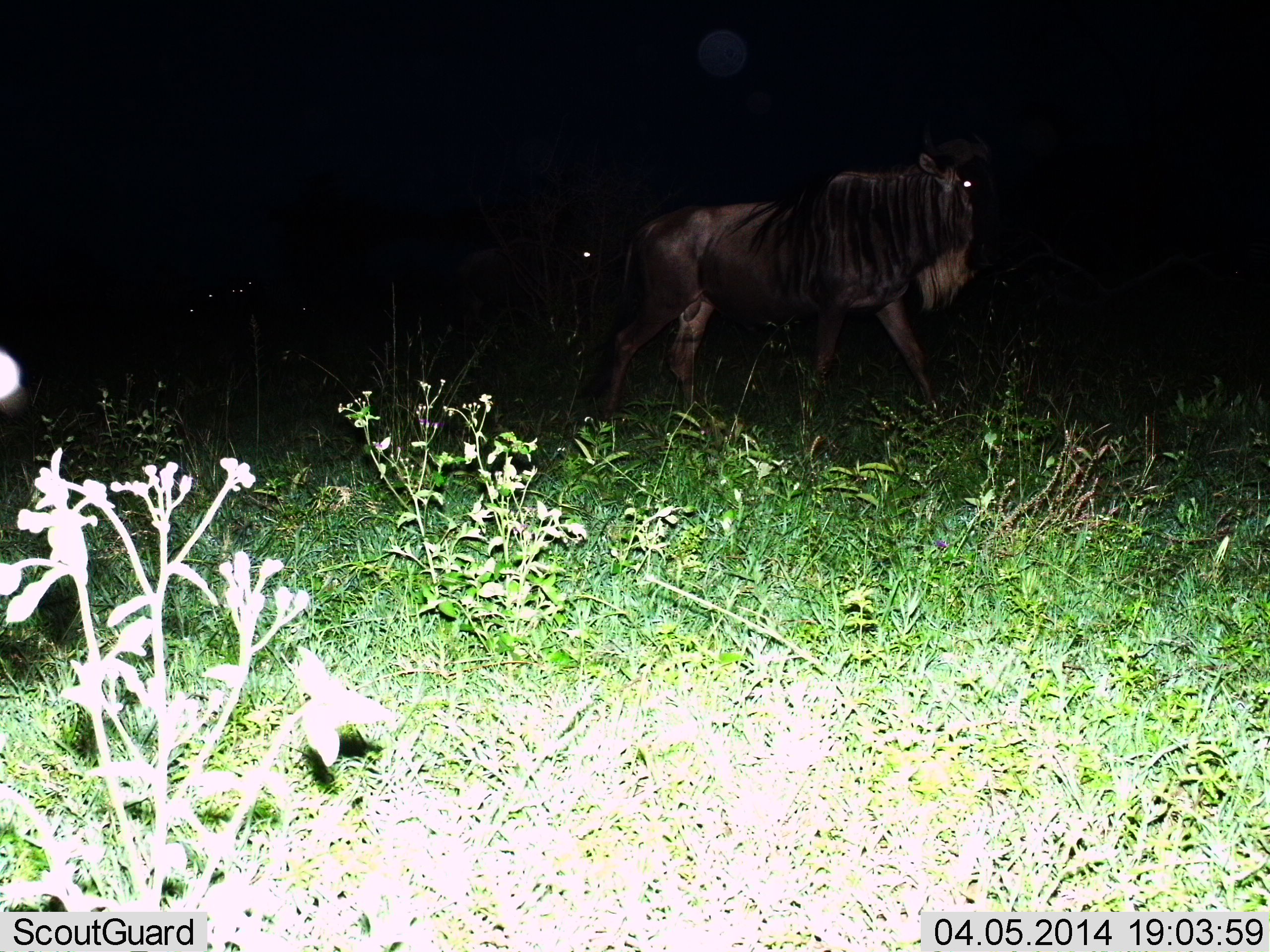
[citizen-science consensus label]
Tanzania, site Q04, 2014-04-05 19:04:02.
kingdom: Animalia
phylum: Chordata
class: Mammalia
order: Artiodactyla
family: Bovidae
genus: Connochaetes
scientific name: Connochaetes taurinus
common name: blue wildebeest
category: wildebeest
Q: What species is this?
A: Wildebeest (blue wildebeest) (Connochaetes taurinus).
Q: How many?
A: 2.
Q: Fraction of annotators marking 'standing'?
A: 30%.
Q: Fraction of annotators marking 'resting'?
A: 0%.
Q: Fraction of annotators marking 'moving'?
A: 70%.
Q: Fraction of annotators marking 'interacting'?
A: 0%.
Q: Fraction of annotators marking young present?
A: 0%.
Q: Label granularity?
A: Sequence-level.